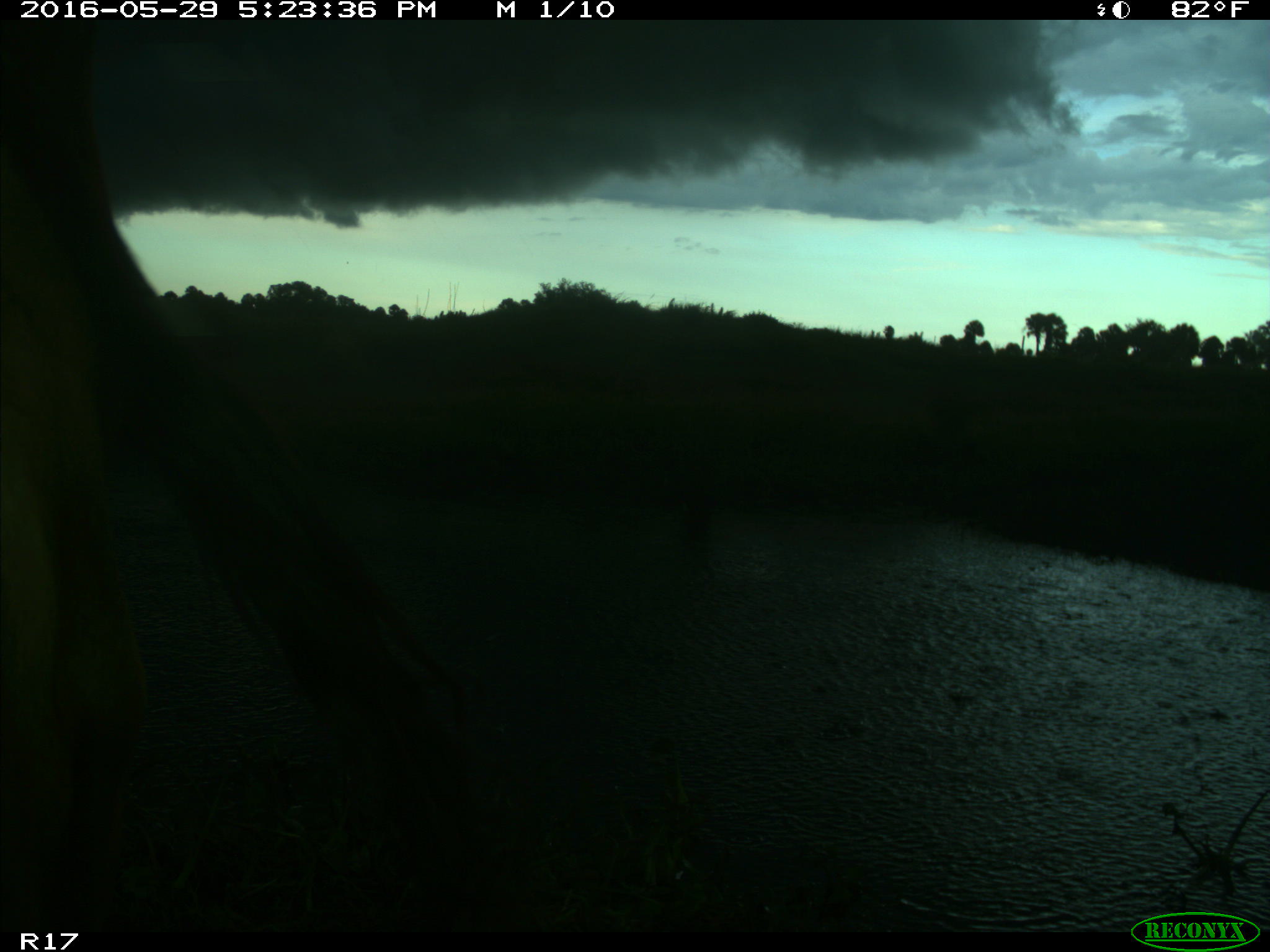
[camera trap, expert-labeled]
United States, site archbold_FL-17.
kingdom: Animalia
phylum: Chordata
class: Mammalia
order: Artiodactyla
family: Bovidae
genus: Bos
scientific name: Bos taurus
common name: domestic cow